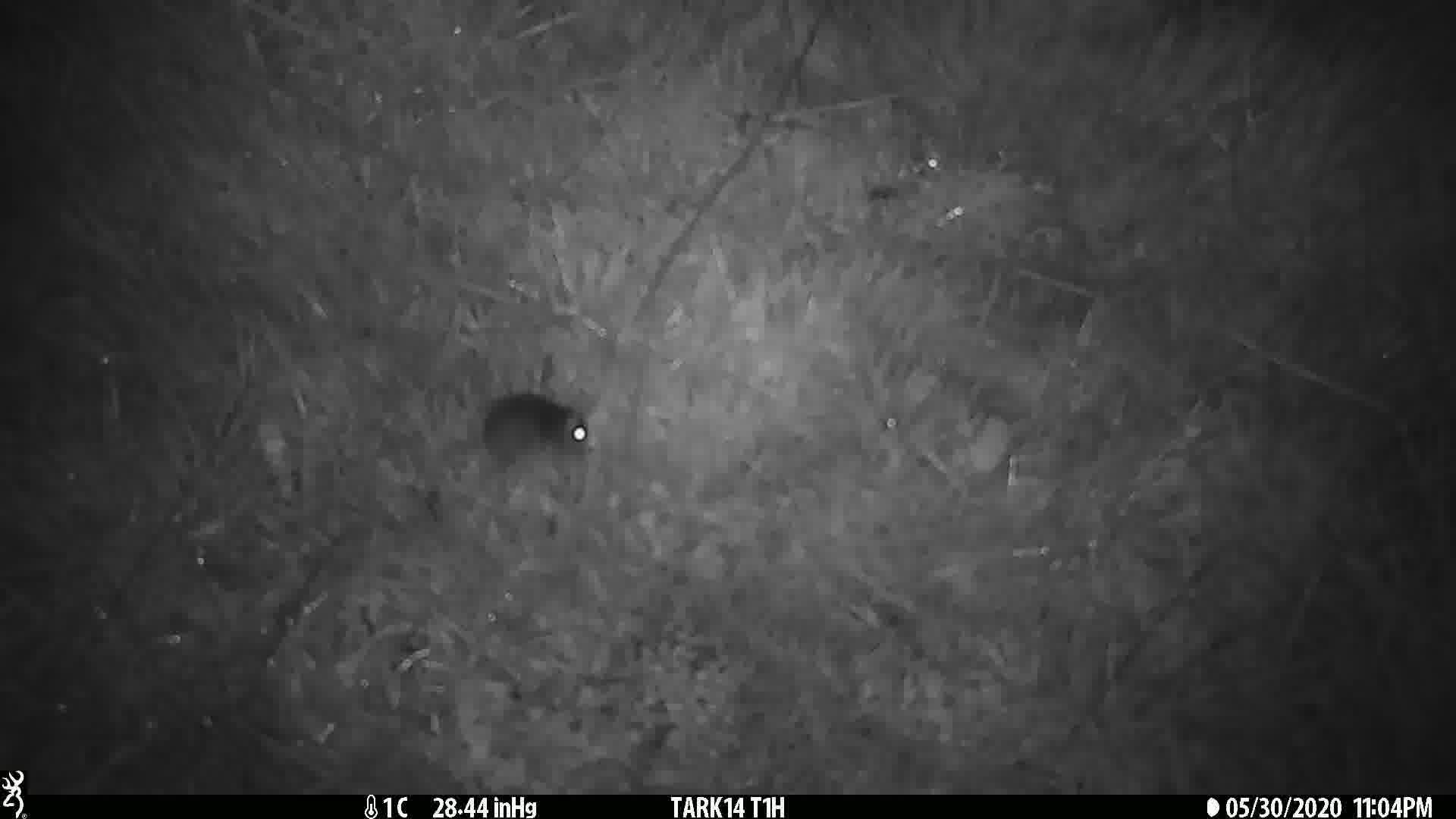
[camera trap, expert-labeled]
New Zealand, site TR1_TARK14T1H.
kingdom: Animalia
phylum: Chordata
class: Mammalia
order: Rodentia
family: Muridae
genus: Mus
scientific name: Mus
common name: mouse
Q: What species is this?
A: Mouse (Mus).